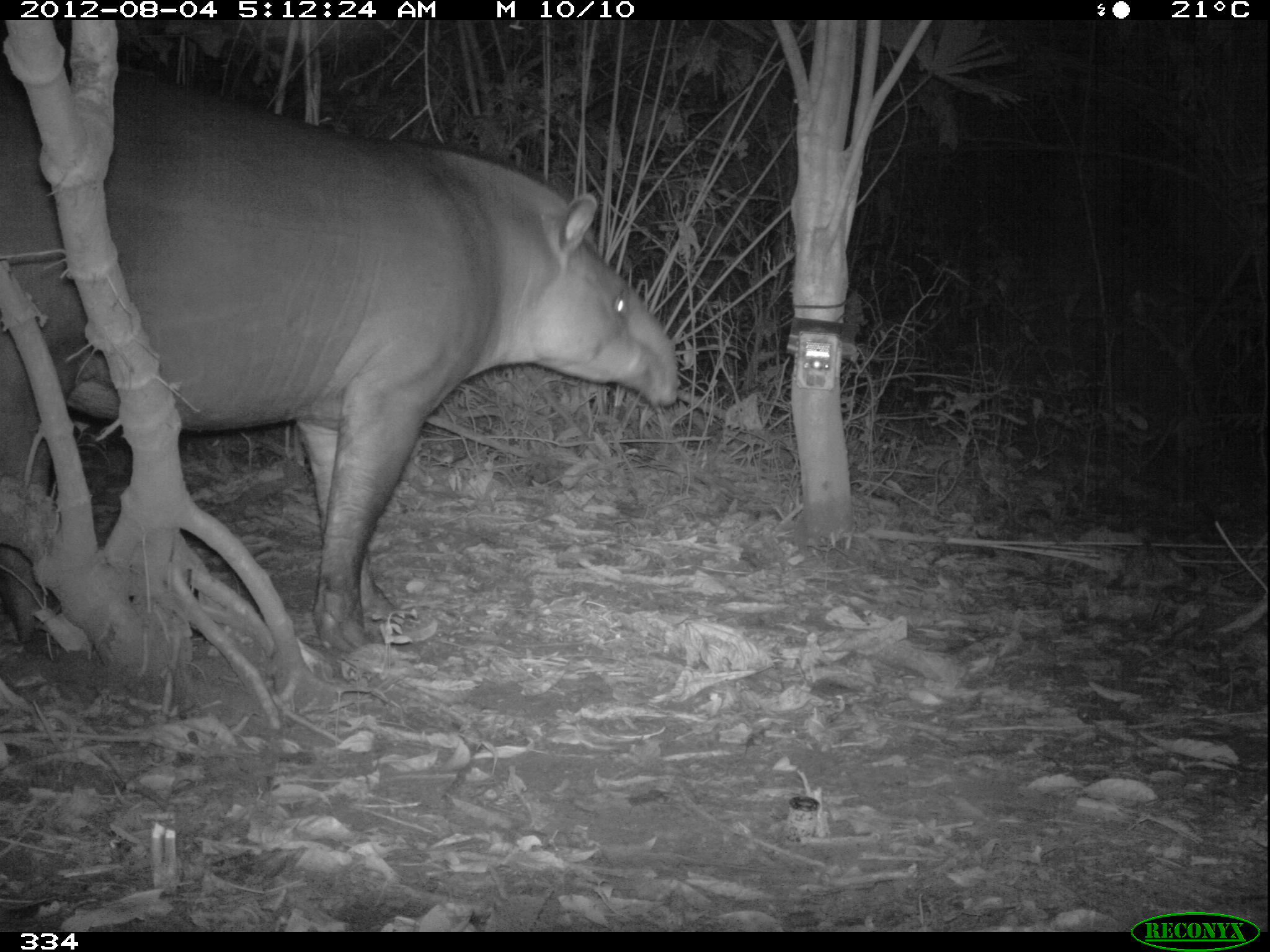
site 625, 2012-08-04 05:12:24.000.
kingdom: Animalia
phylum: Chordata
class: Mammalia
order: Perissodactyla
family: Tapiridae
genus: Tapirus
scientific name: Tapirus terrestris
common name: south american tapir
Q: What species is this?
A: Tapirus terrestris (south american tapir).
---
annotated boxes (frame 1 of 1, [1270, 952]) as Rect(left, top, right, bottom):
tapirus terrestris: Rect(1, 64, 682, 661)